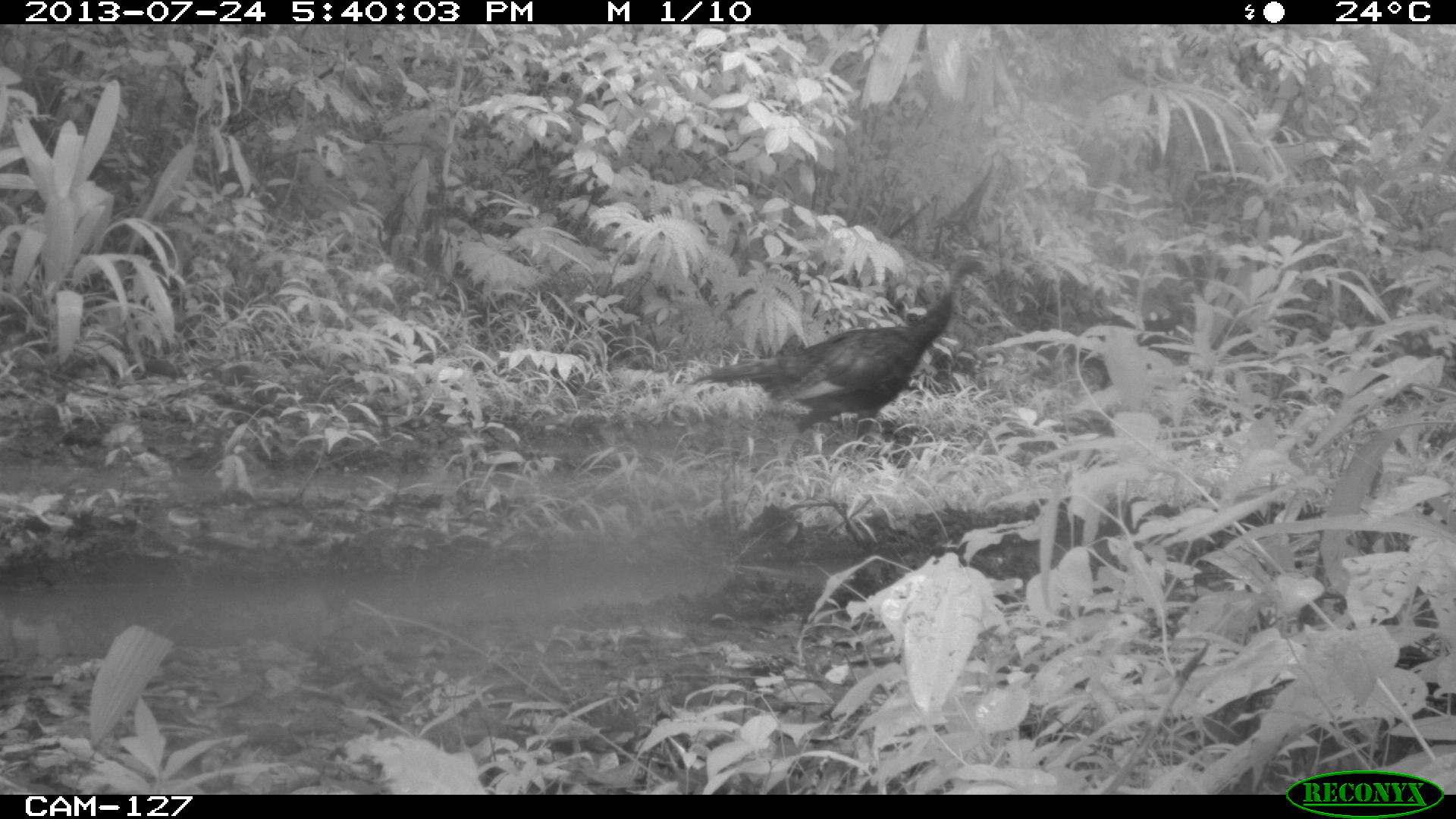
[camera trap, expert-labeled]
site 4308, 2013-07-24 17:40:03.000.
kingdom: Animalia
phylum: Chordata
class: Aves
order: Galliformes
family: Phasianidae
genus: Meleagris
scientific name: Meleagris ocellata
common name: ocellated turkey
Meleagris ocellata (ocellated turkey), count 2.